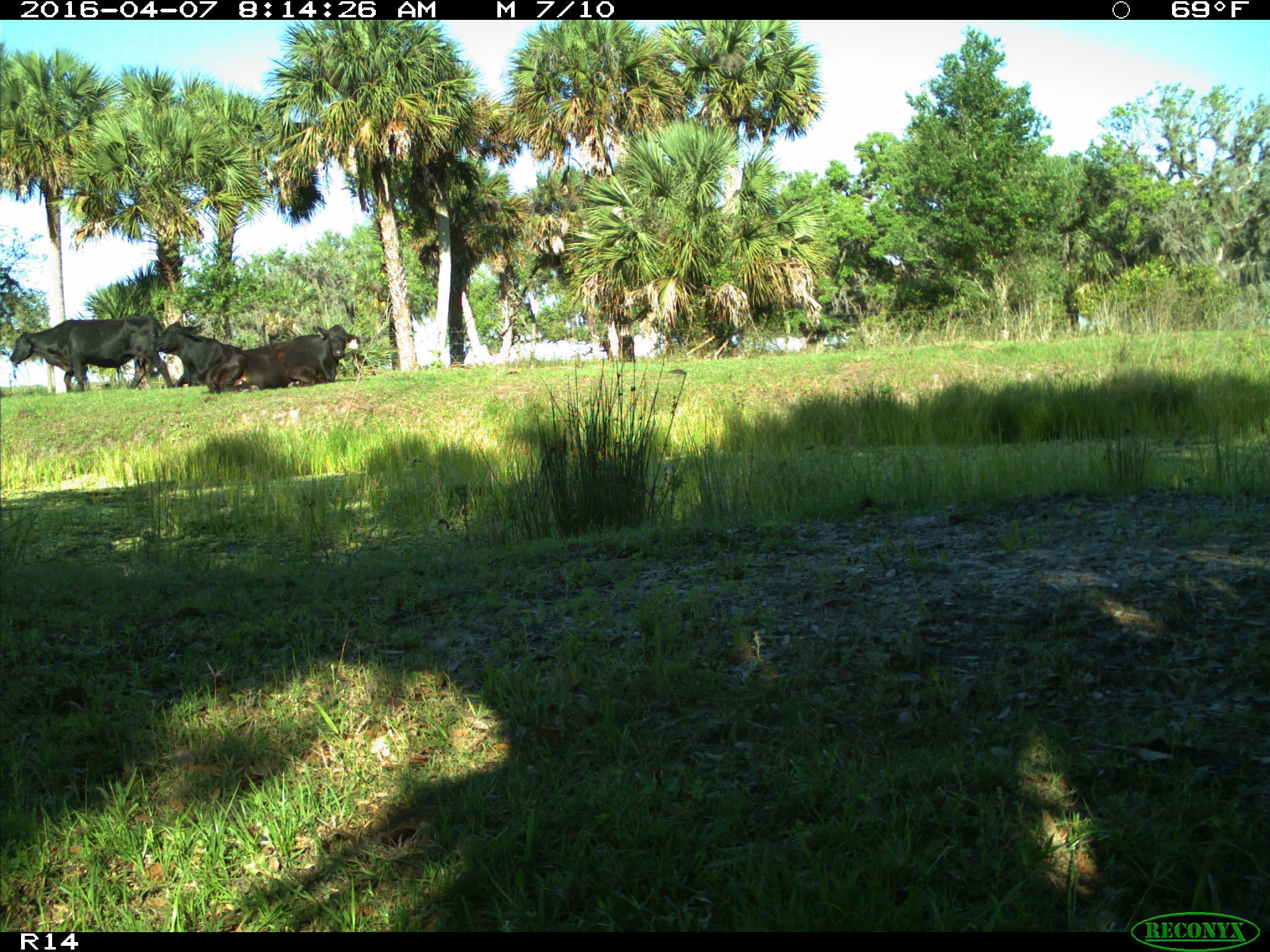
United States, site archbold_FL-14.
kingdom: Animalia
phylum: Chordata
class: Mammalia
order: Artiodactyla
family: Bovidae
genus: Bos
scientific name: Bos taurus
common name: domestic cow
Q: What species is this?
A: Bos taurus (domestic cow).